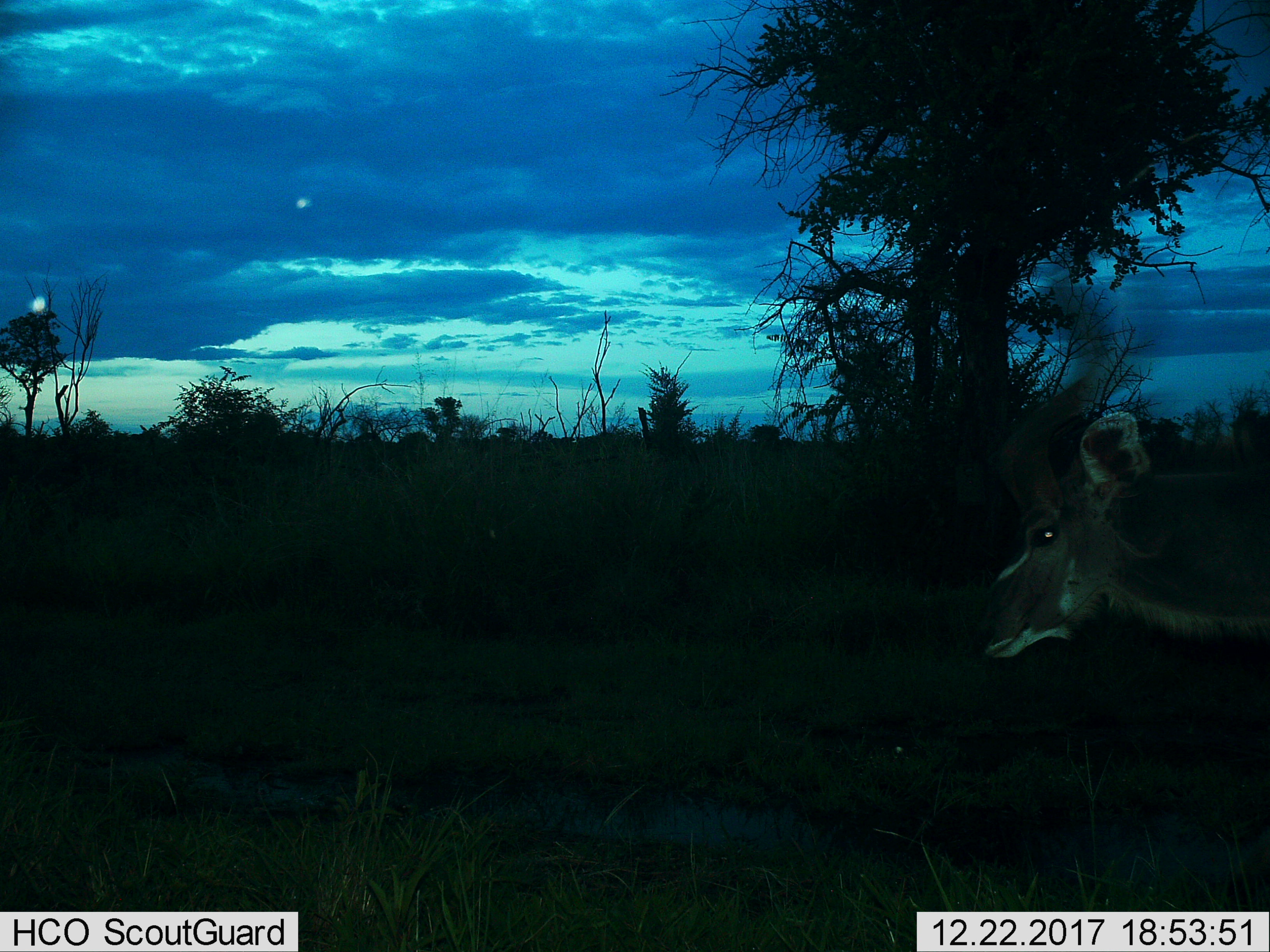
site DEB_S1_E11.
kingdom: Animalia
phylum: Chordata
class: Mammalia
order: Artiodactyla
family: Bovidae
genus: Tragelaphus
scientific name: Tragelaphus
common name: kudu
Kudu (Tragelaphus), count 1. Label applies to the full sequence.